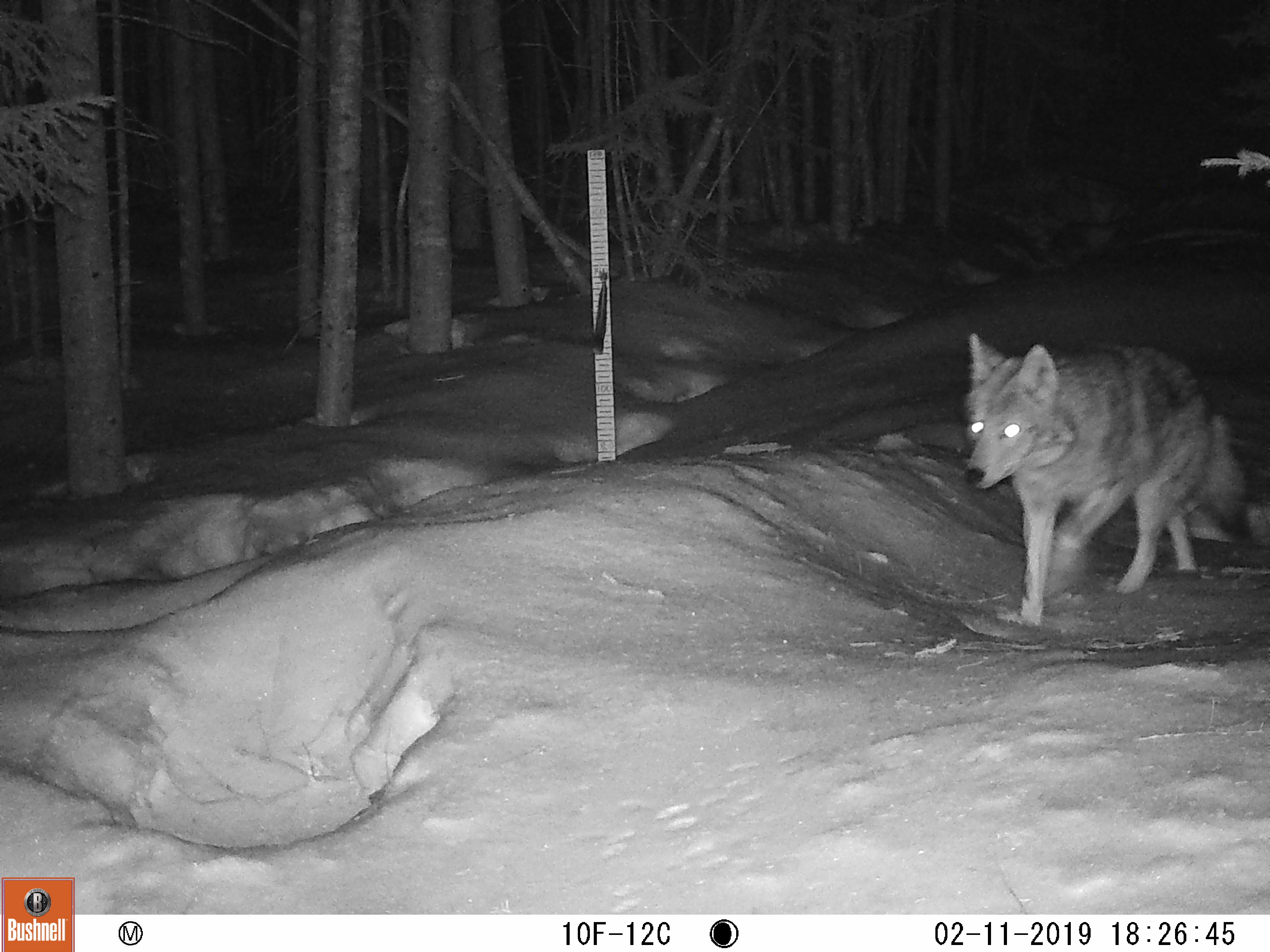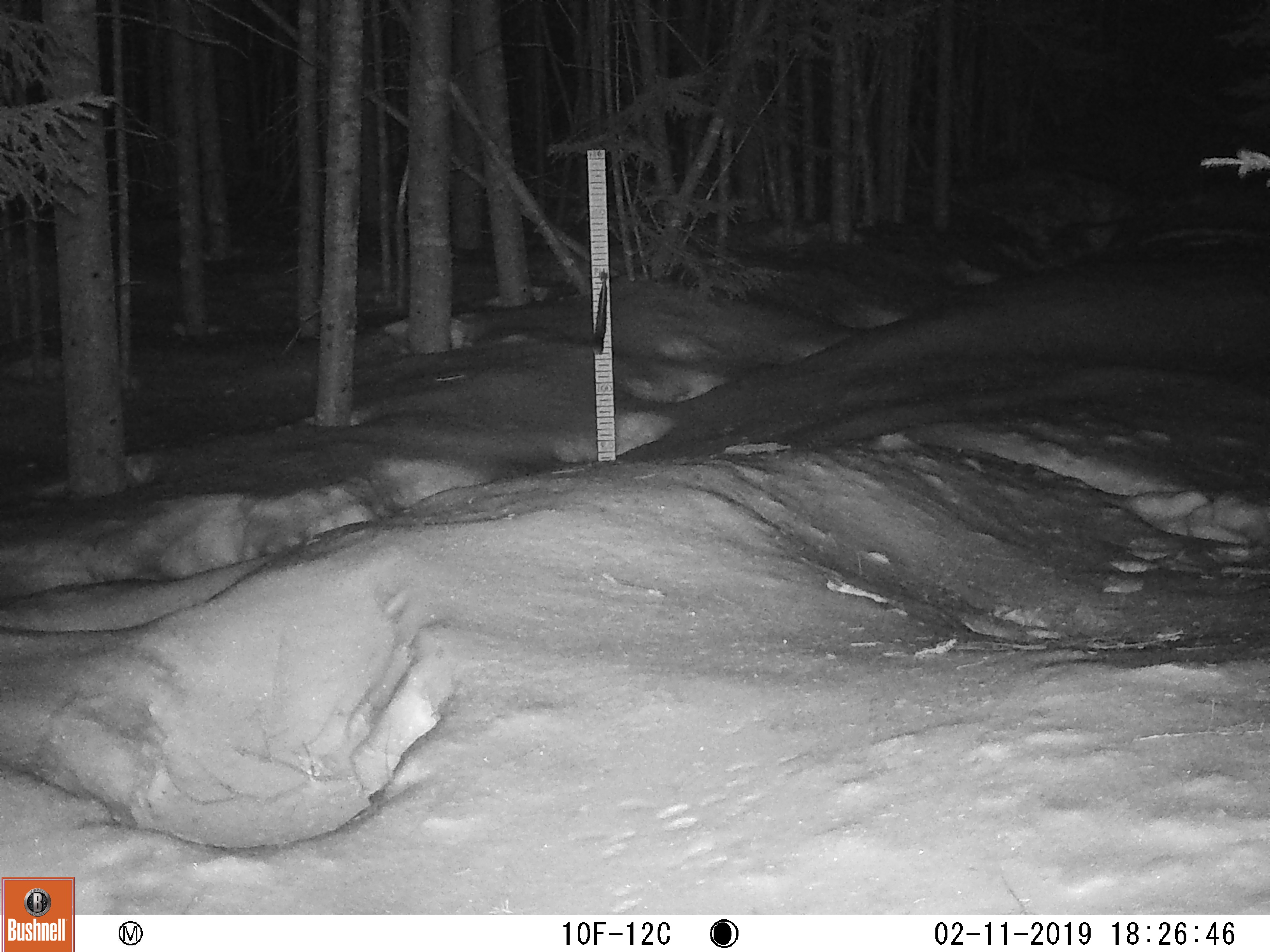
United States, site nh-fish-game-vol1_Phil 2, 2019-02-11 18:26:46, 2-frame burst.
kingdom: Animalia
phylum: Chordata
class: Mammalia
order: Carnivora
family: Canidae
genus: Canis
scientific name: Canis latrans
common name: coyote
Coyote (Canis latrans).